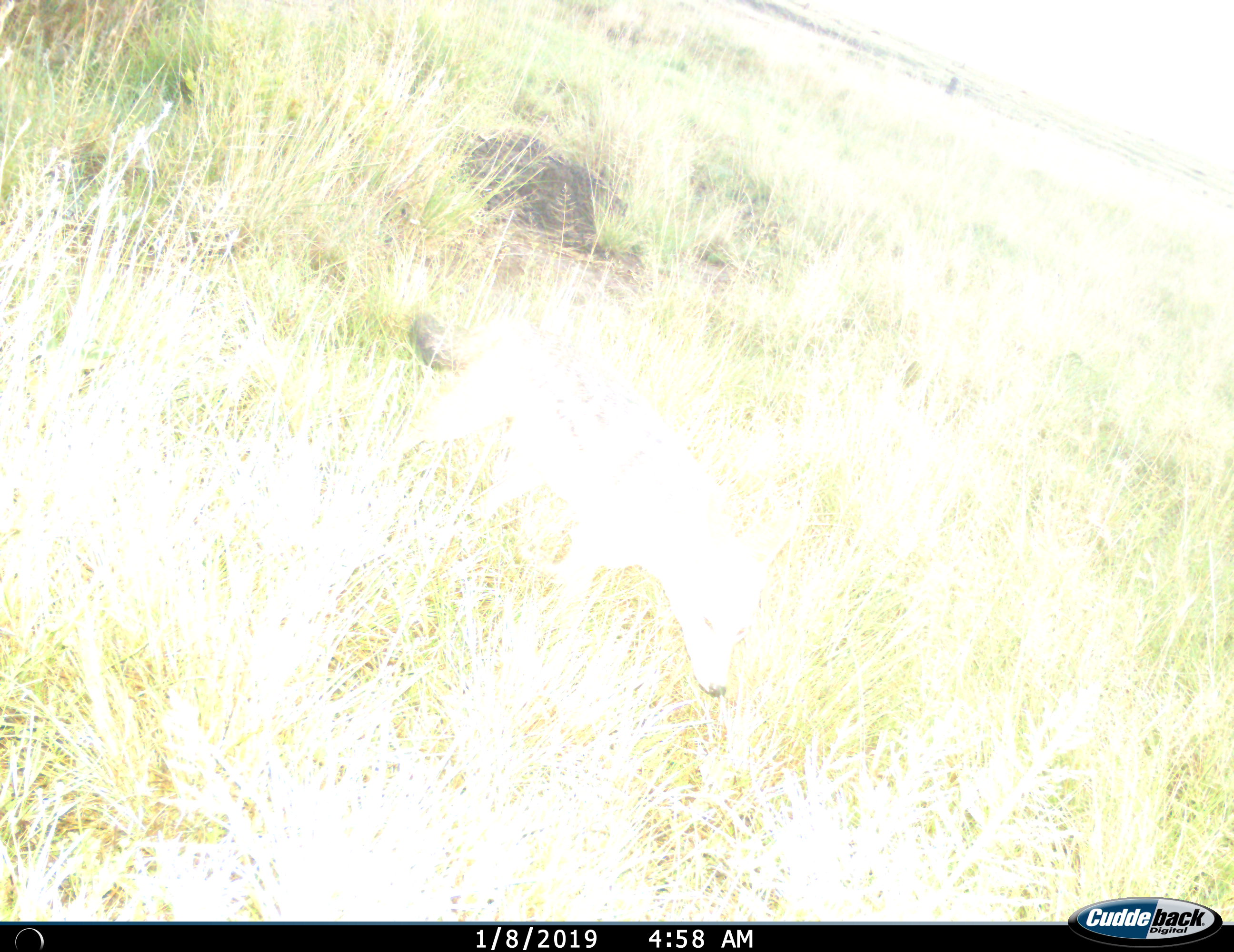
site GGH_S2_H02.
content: unidentified animal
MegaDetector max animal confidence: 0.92